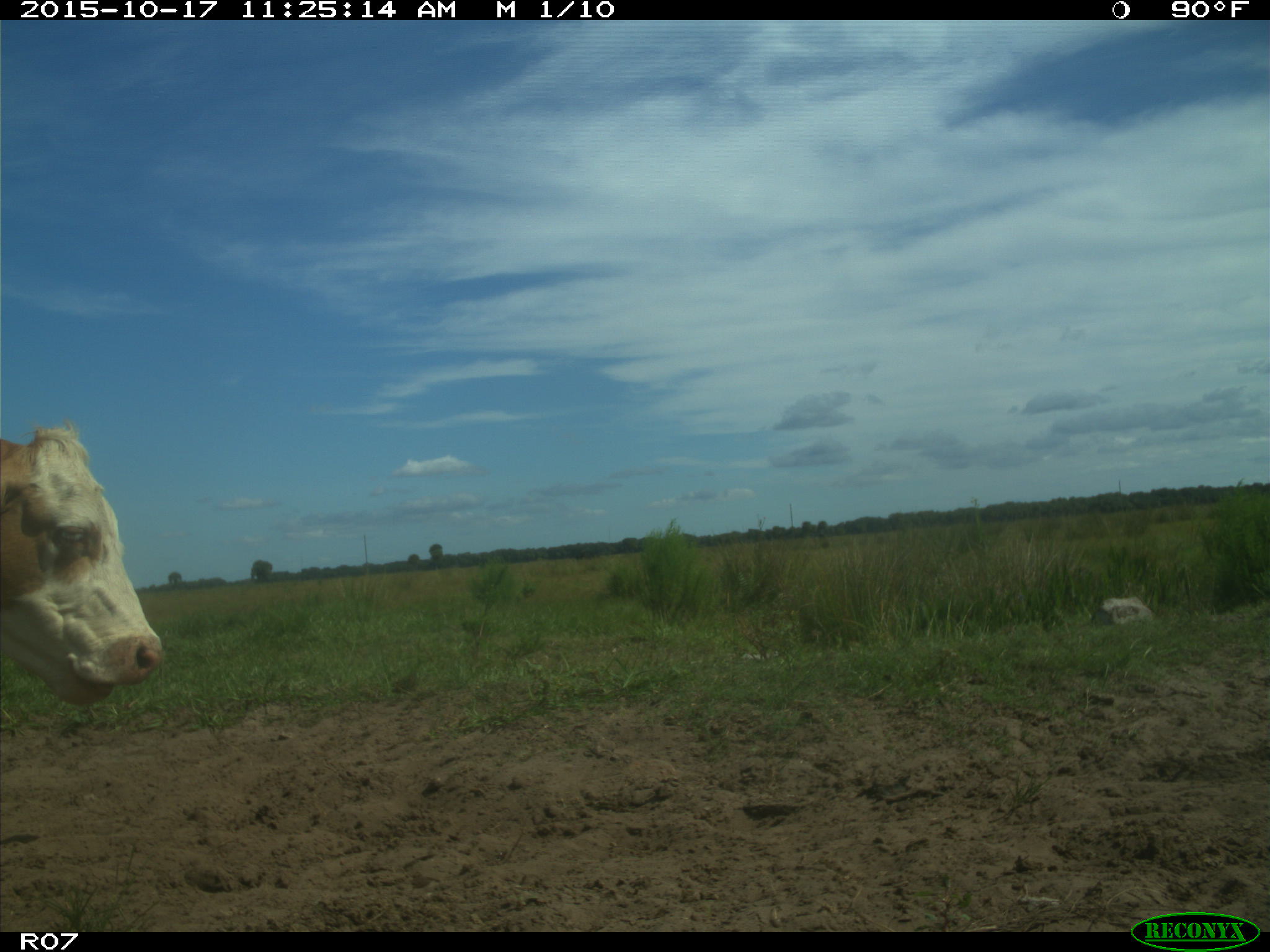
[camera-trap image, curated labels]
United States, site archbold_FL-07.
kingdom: Animalia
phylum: Chordata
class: Mammalia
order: Artiodactyla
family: Bovidae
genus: Bos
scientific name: Bos taurus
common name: domestic cow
Bos taurus (domestic cow).